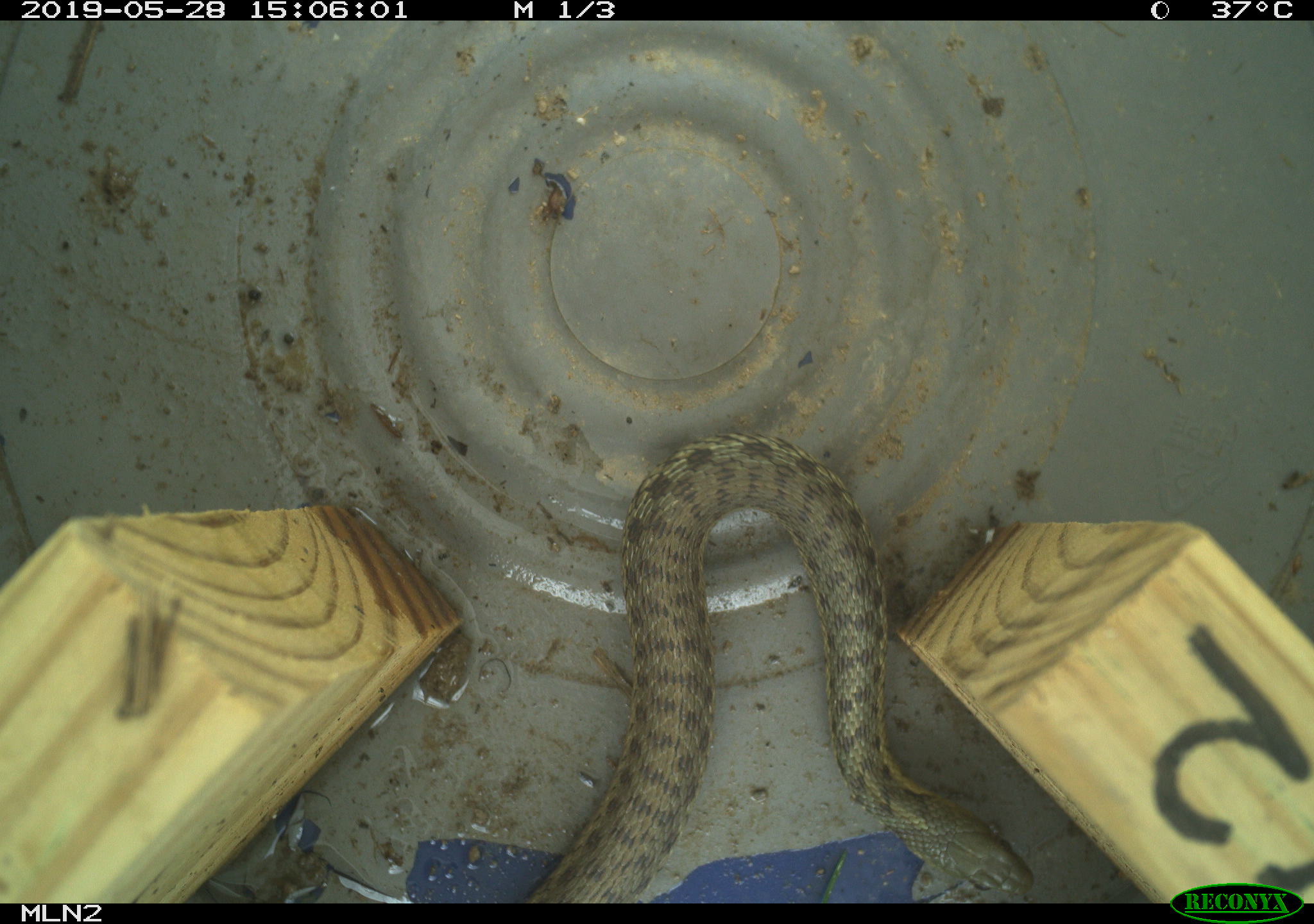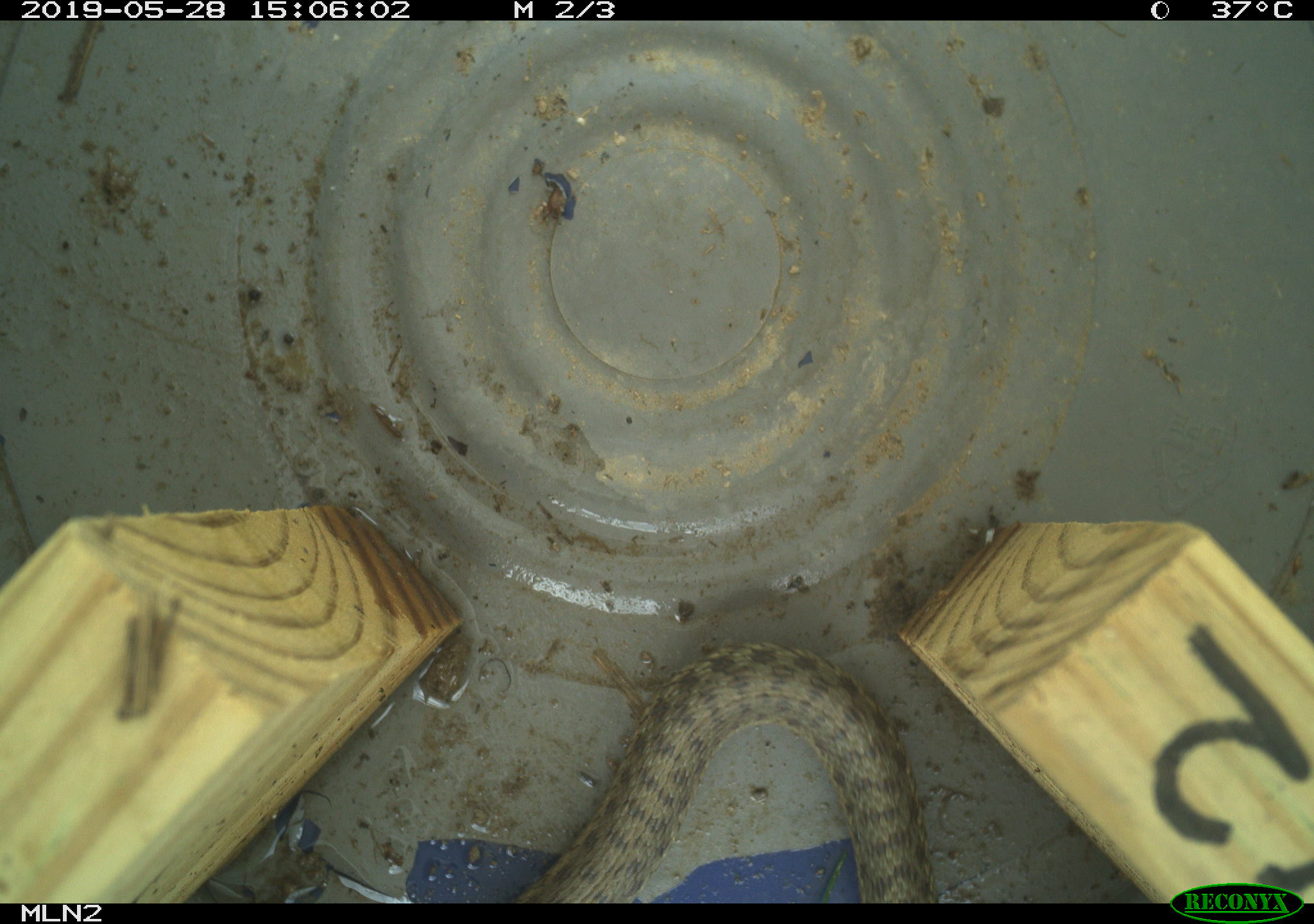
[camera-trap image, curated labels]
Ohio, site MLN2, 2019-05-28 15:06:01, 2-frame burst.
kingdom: Animalia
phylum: Chordata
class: Reptilia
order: Squamata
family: Colubridae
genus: Thamnophis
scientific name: Thamnophis sirtalis sirtalis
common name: eastern gartersnake